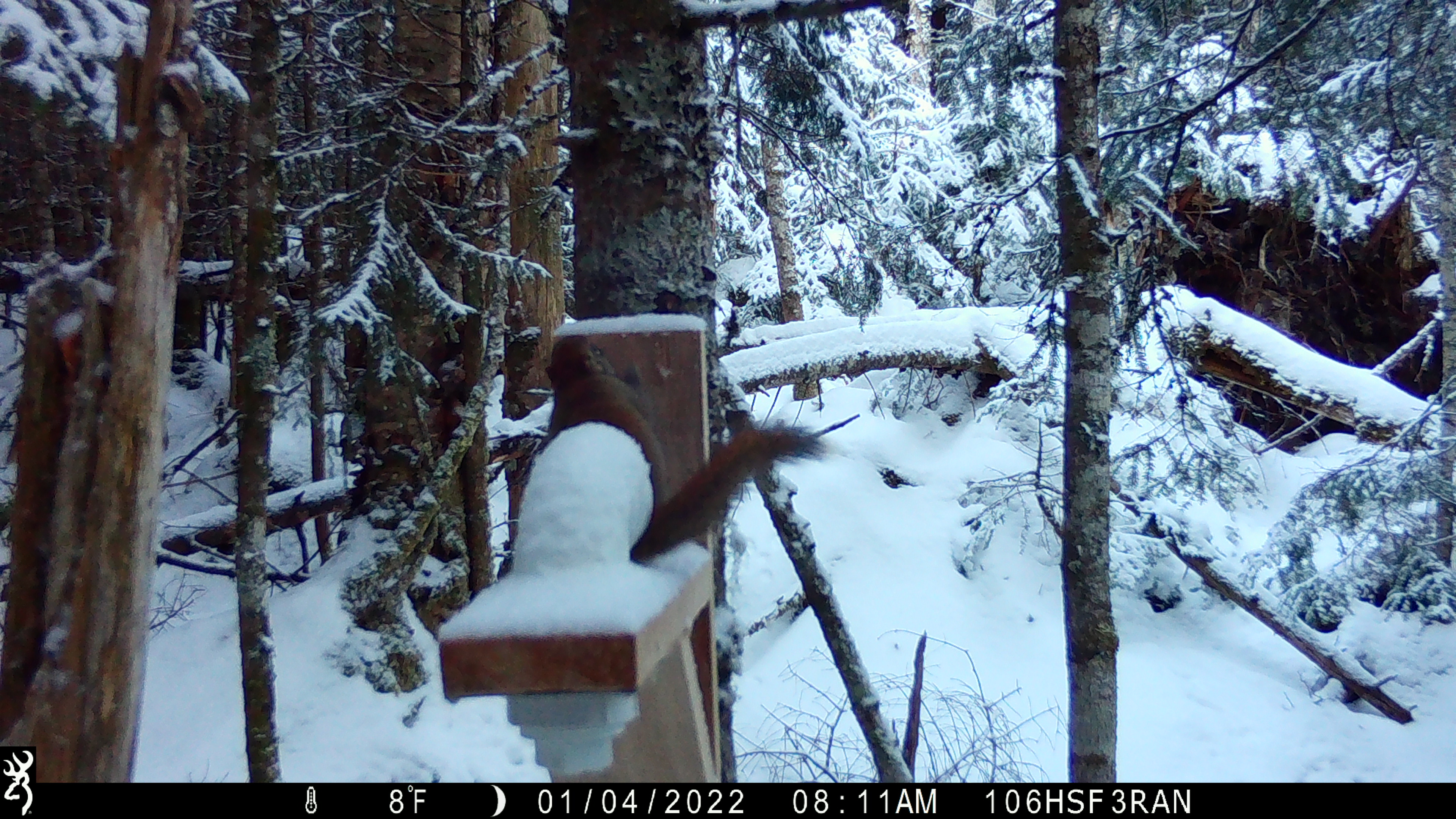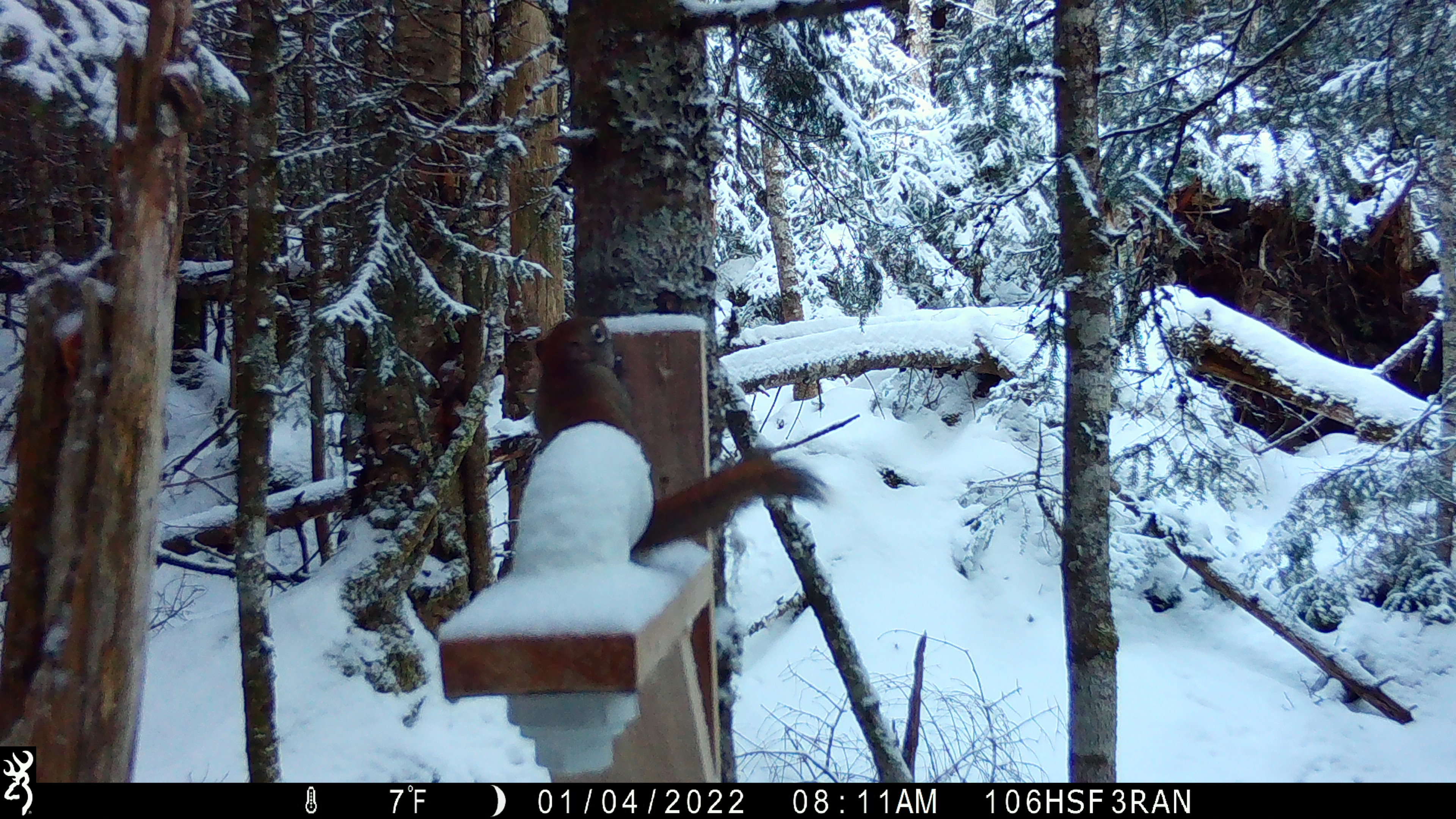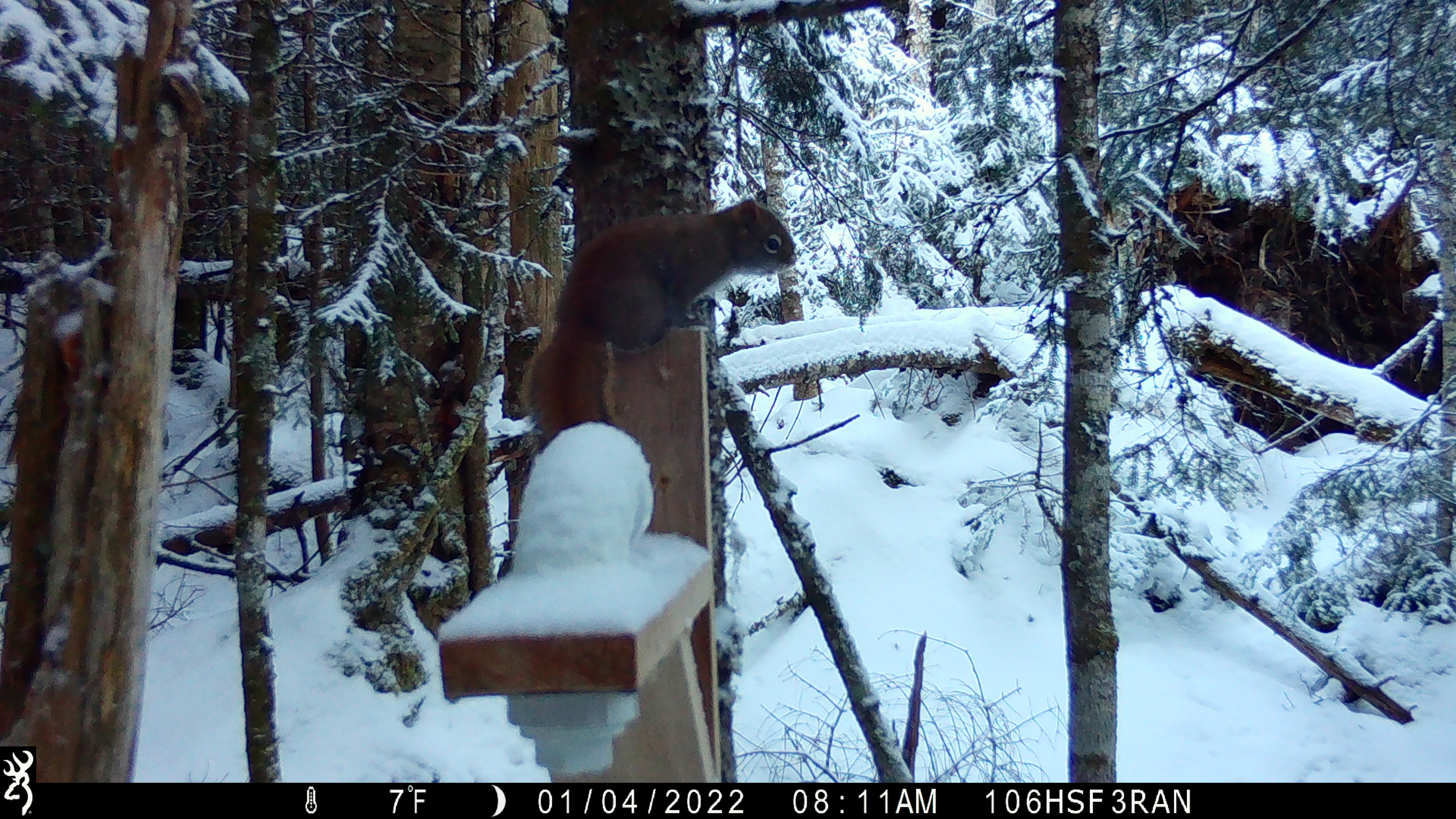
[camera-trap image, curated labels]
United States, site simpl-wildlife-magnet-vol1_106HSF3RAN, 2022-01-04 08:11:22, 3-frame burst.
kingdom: Animalia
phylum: Chordata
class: Mammalia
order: Rodentia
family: Sciuridae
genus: Tamiasciurus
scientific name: Tamiasciurus hudsonicus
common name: red squirrel